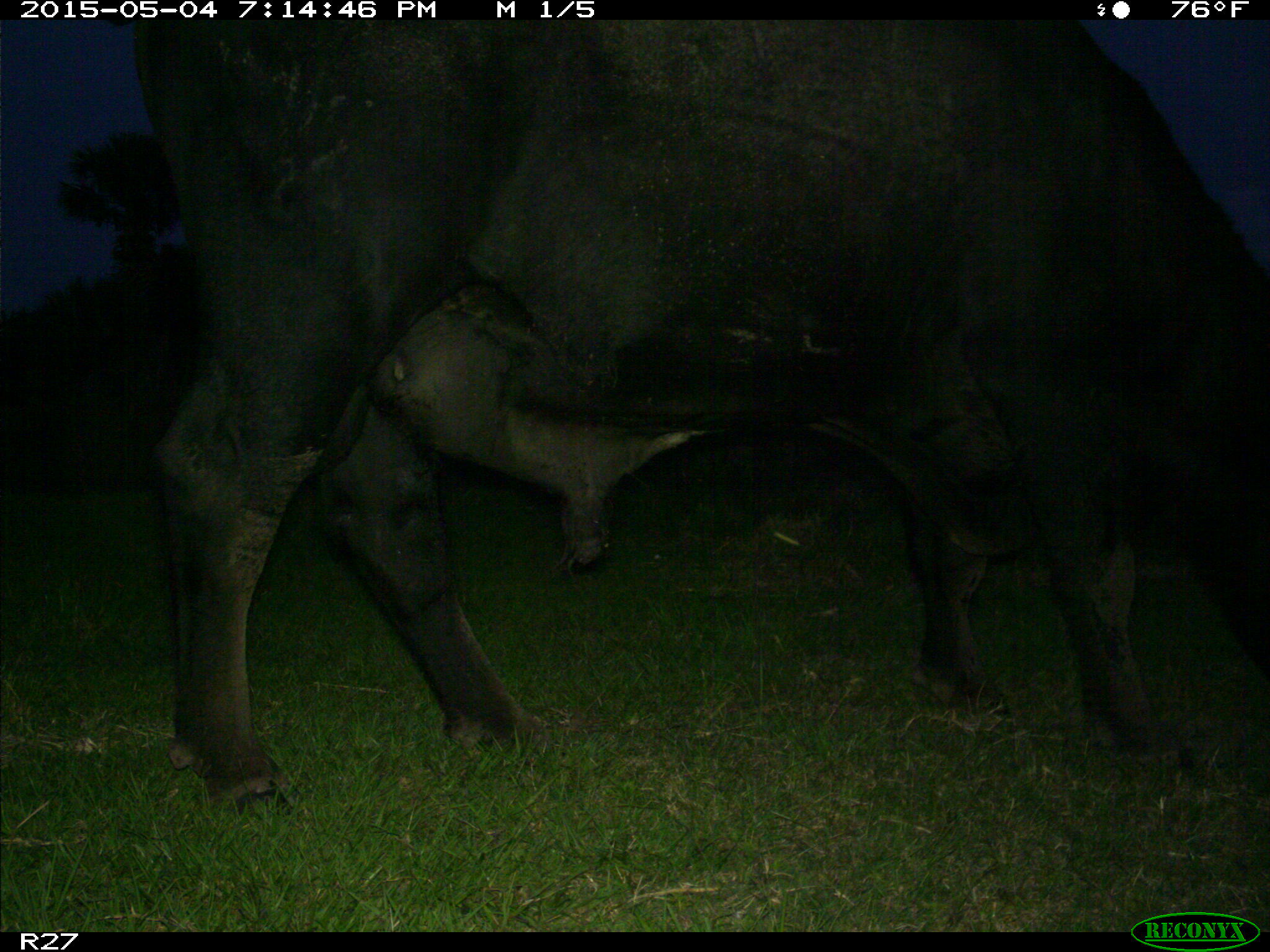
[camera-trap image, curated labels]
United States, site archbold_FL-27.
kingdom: Animalia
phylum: Chordata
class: Mammalia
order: Artiodactyla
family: Bovidae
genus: Bos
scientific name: Bos taurus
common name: domestic cow